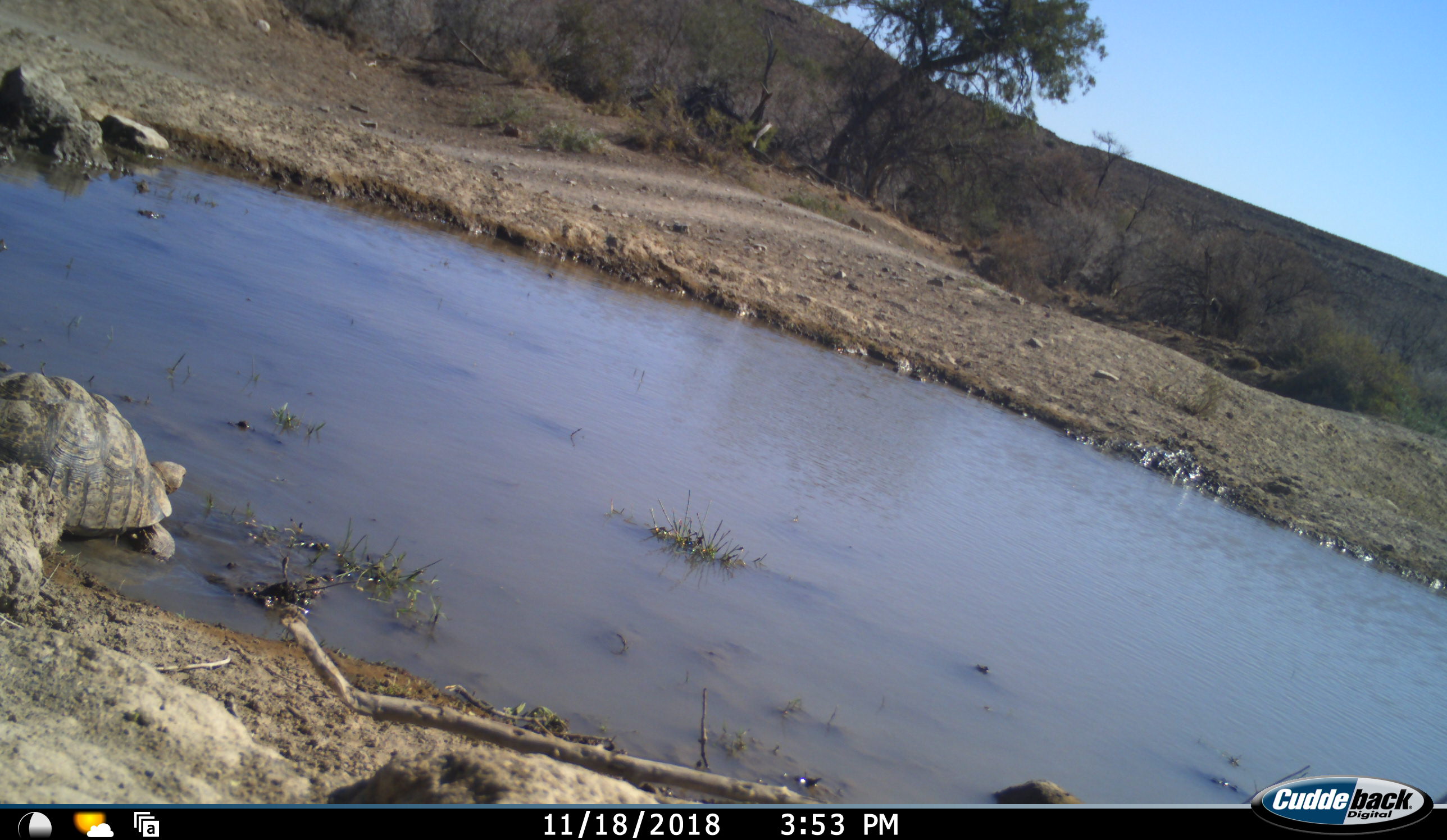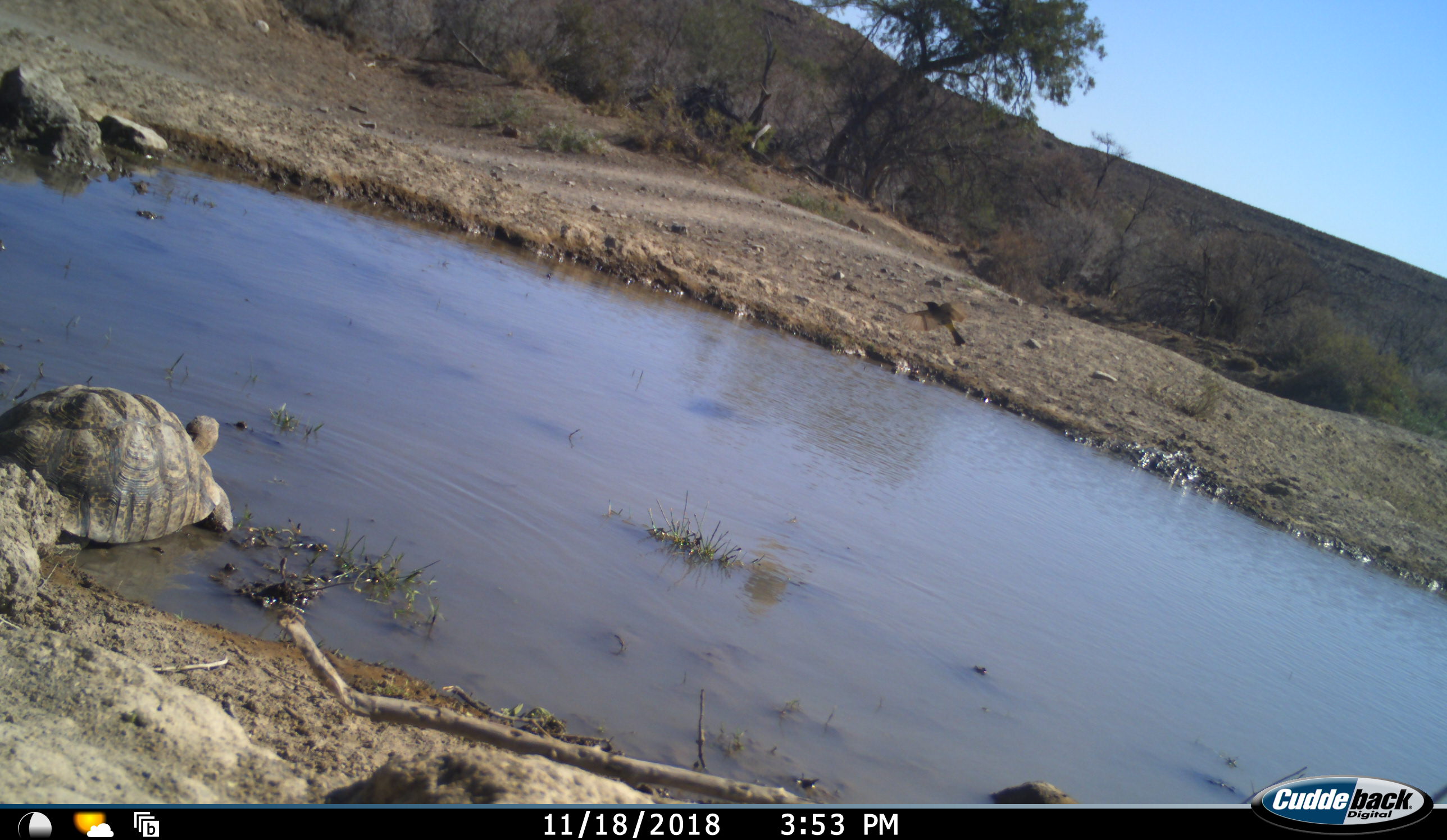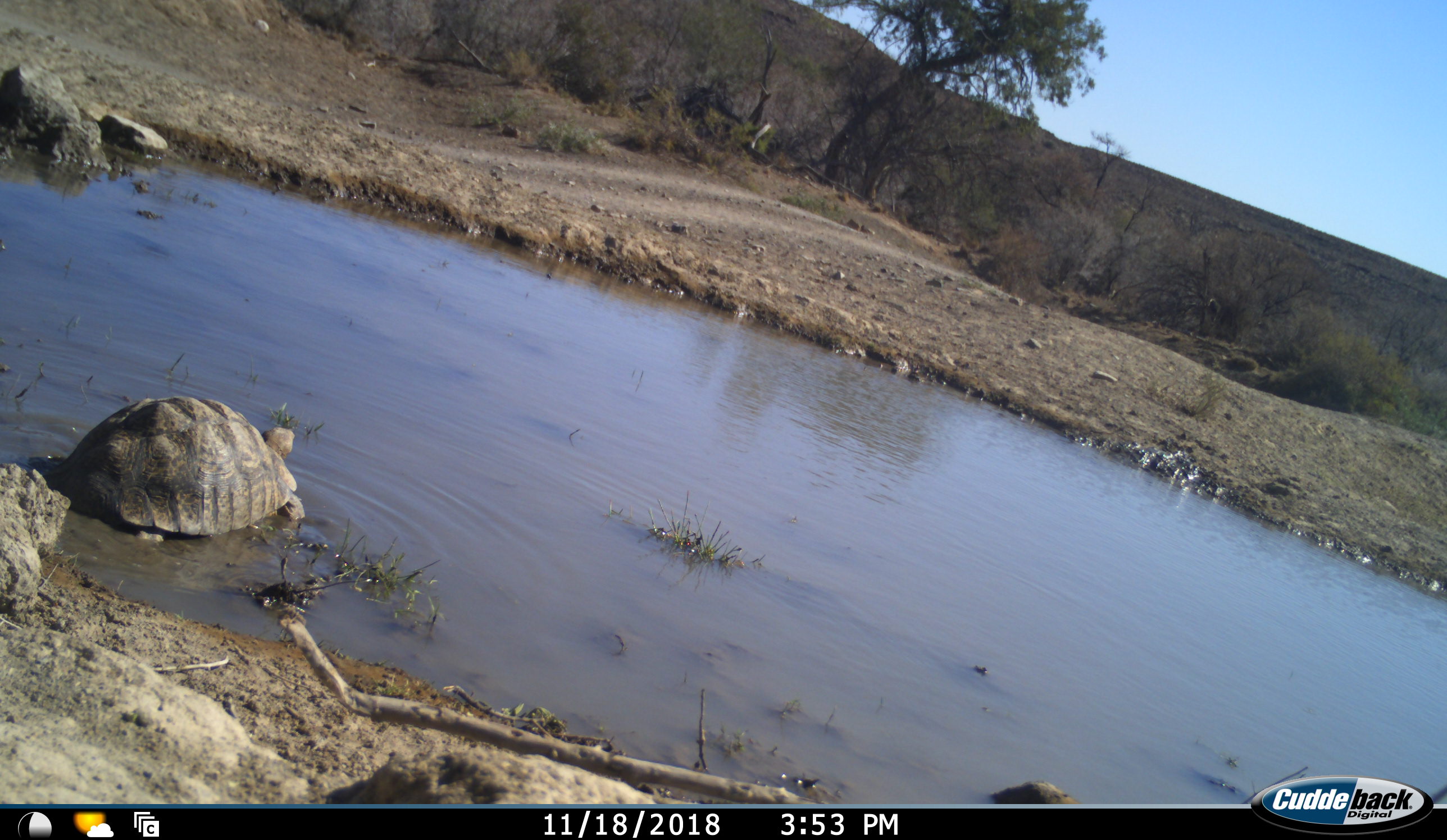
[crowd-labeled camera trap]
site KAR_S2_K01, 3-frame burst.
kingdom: Animalia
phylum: Chordata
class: Reptilia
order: Testudines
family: Testudinidae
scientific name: Testudinidae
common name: tortoise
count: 1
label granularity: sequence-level